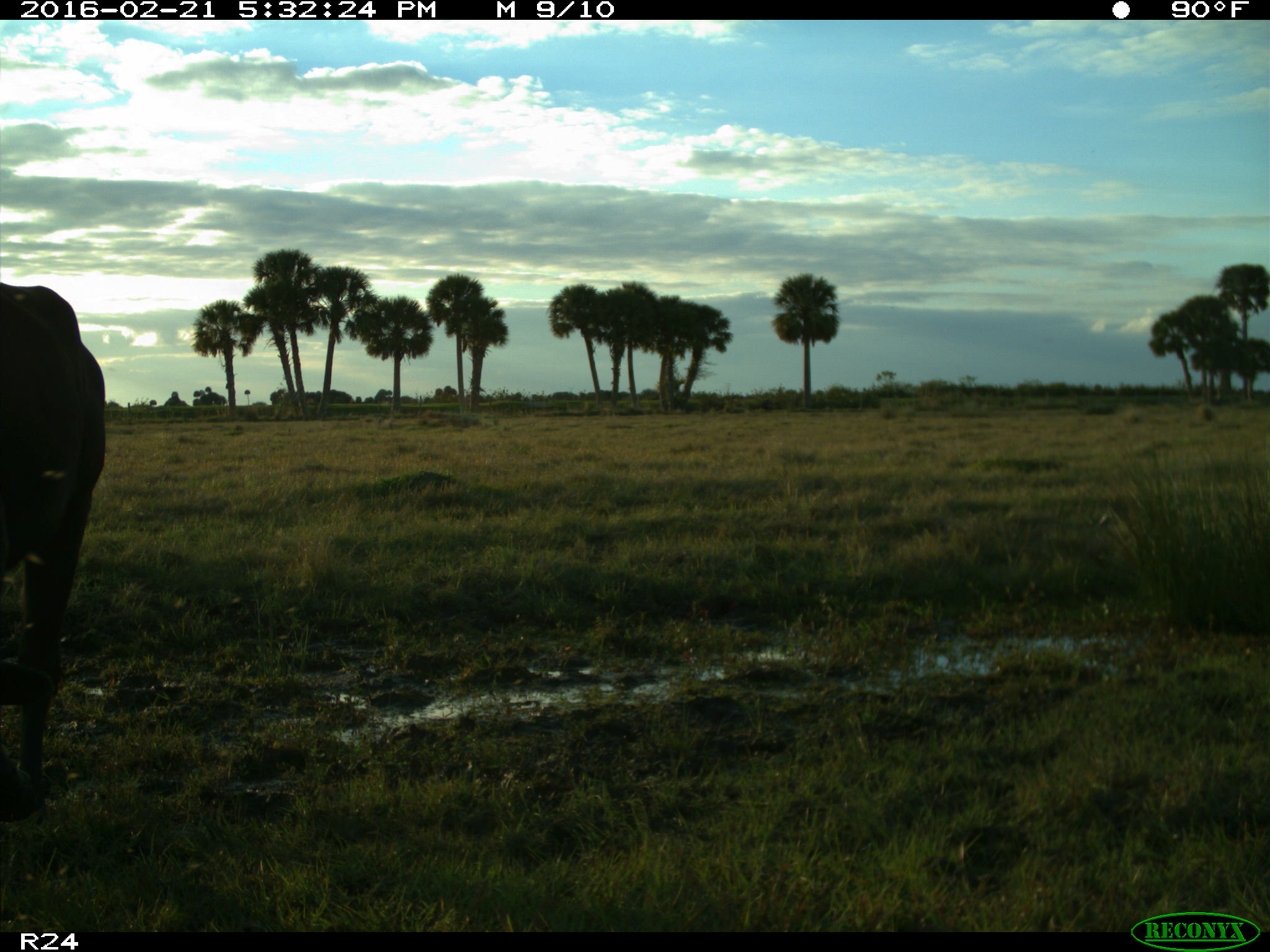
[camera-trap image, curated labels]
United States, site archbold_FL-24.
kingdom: Animalia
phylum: Chordata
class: Mammalia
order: Artiodactyla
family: Bovidae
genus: Bos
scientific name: Bos taurus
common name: domestic cow